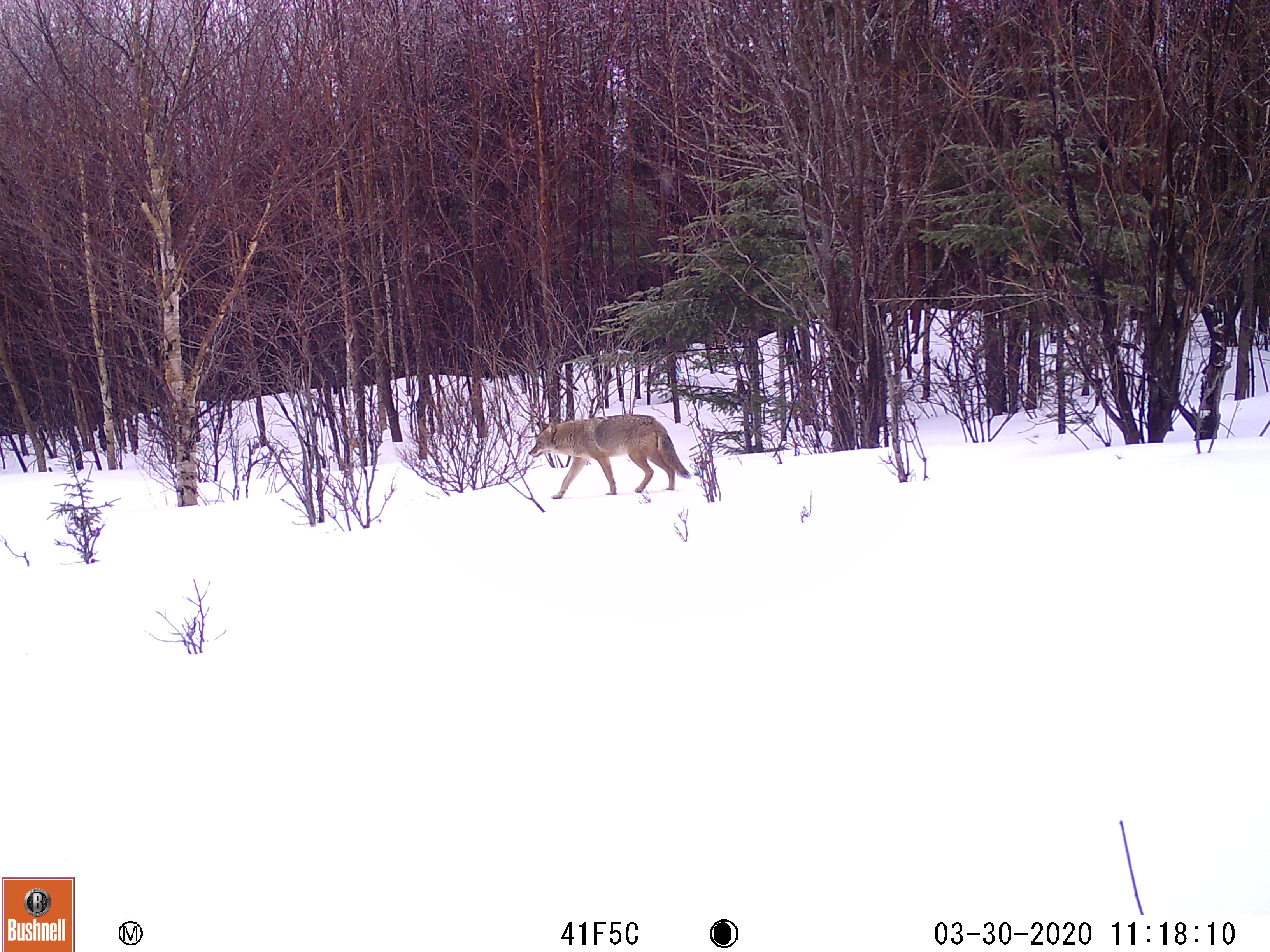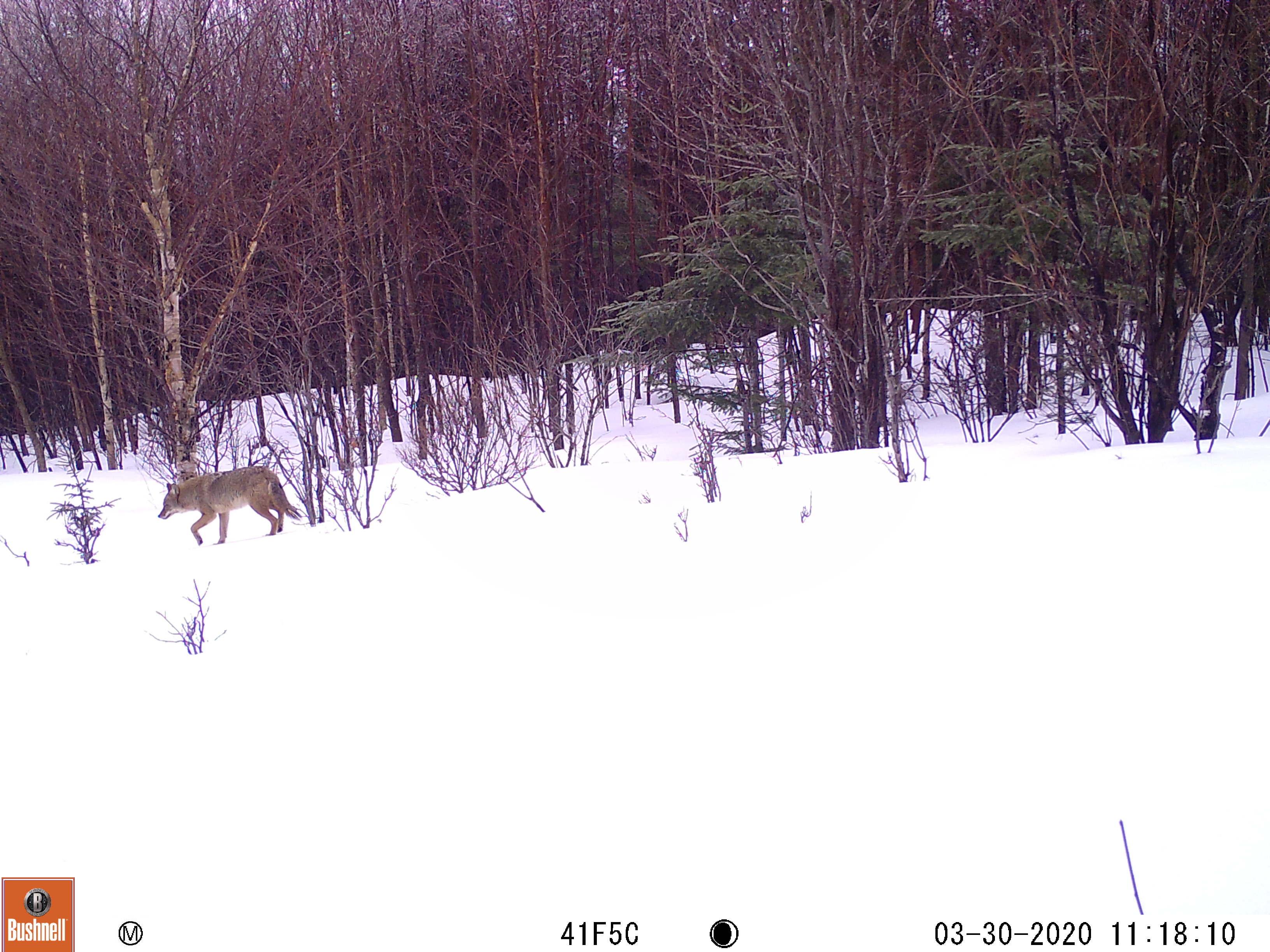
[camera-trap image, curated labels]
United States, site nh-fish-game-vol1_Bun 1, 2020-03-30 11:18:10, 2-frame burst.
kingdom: Animalia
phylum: Chordata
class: Mammalia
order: Carnivora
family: Canidae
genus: Canis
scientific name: Canis latrans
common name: coyote